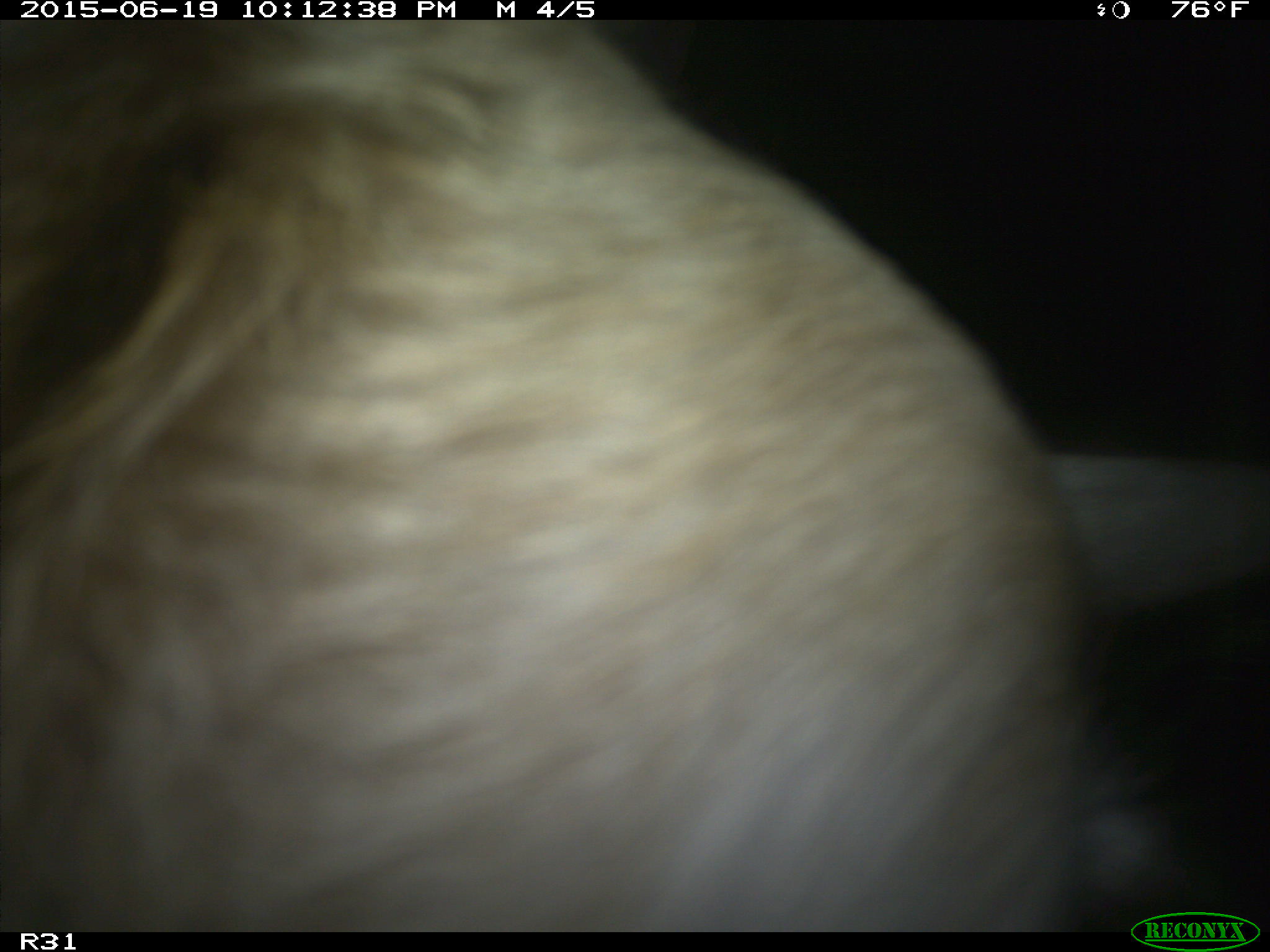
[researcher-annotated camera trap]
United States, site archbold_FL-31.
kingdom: Animalia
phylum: Chordata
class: Mammalia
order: Artiodactyla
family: Bovidae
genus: Bos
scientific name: Bos taurus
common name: domestic cow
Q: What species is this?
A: Bos taurus (domestic cow).